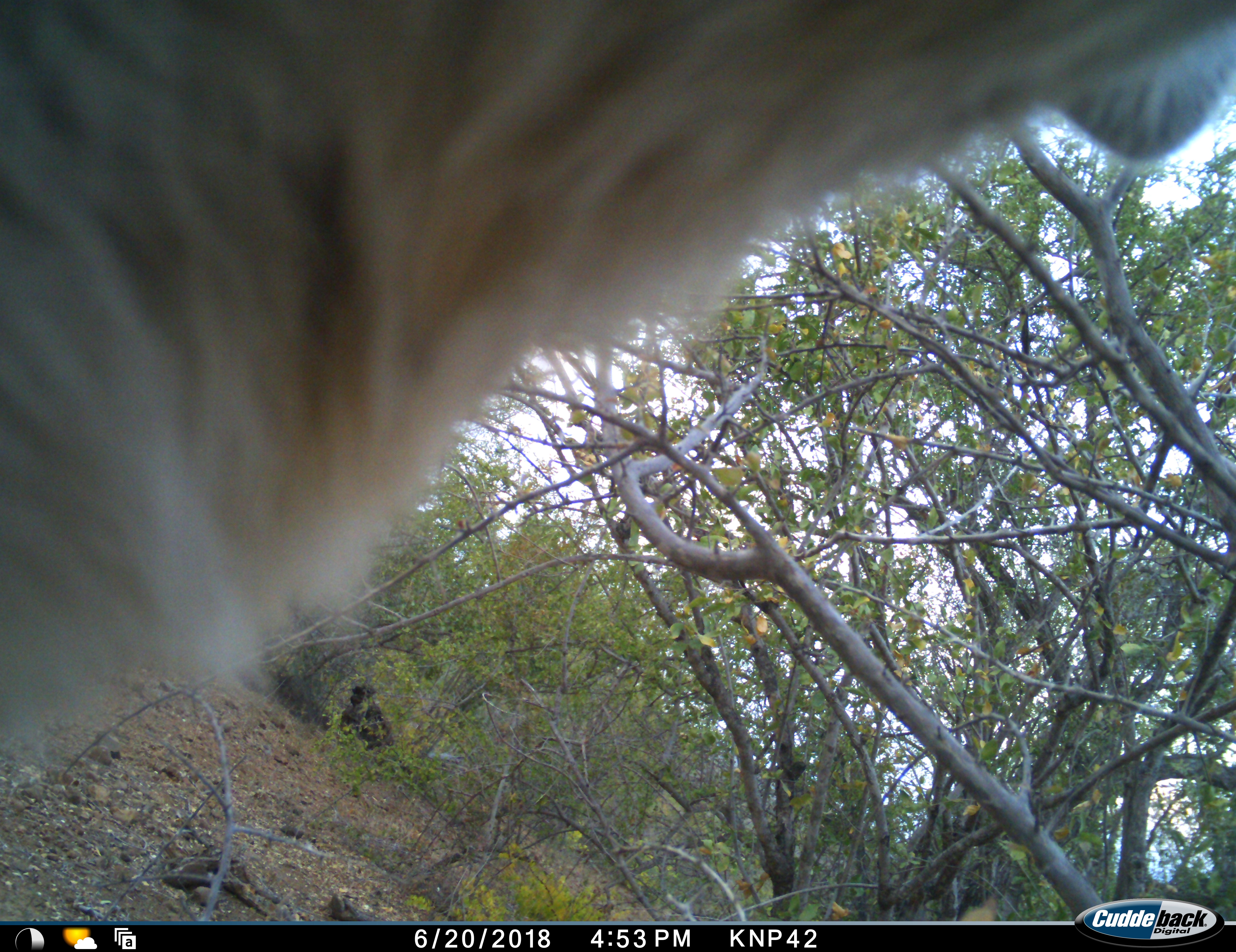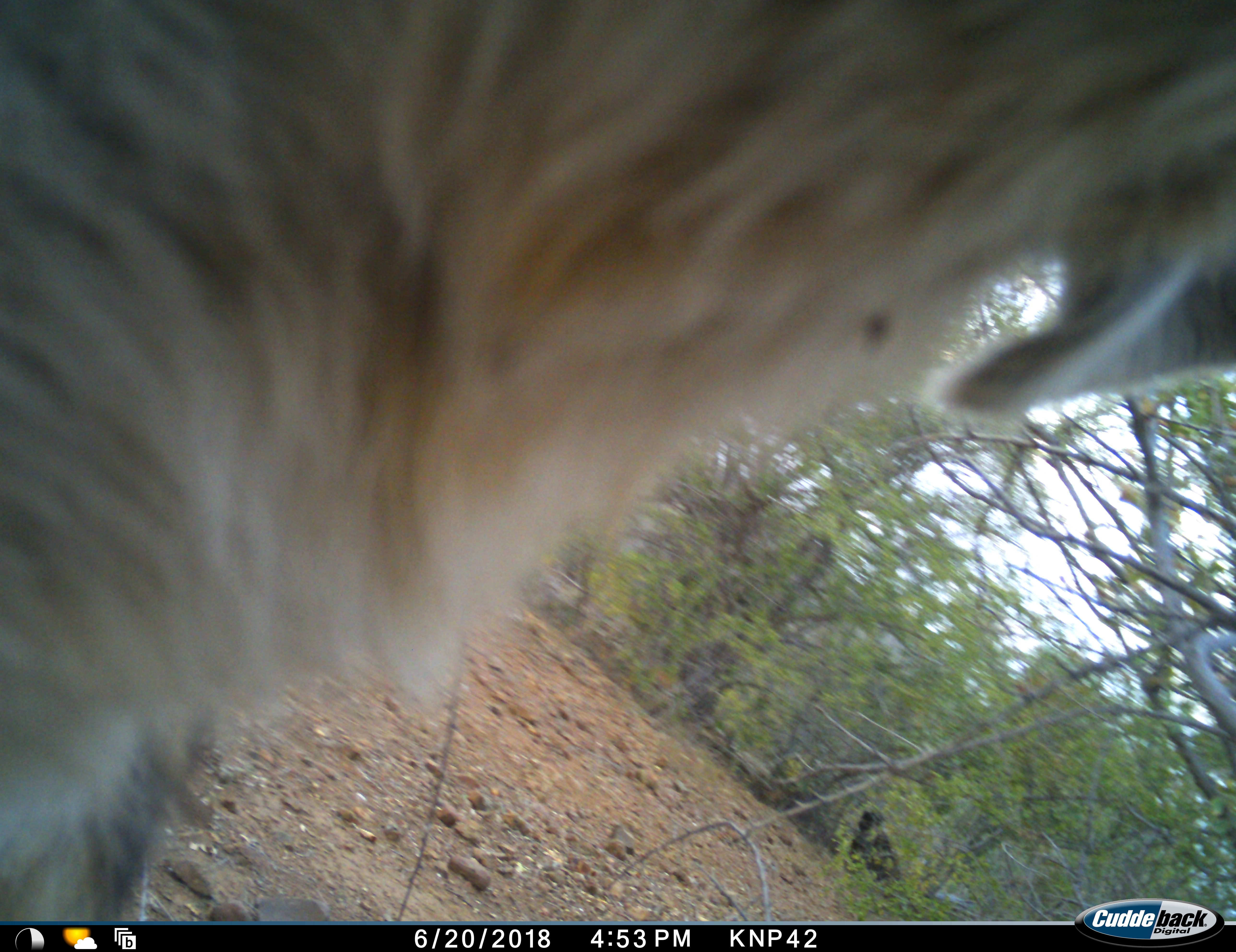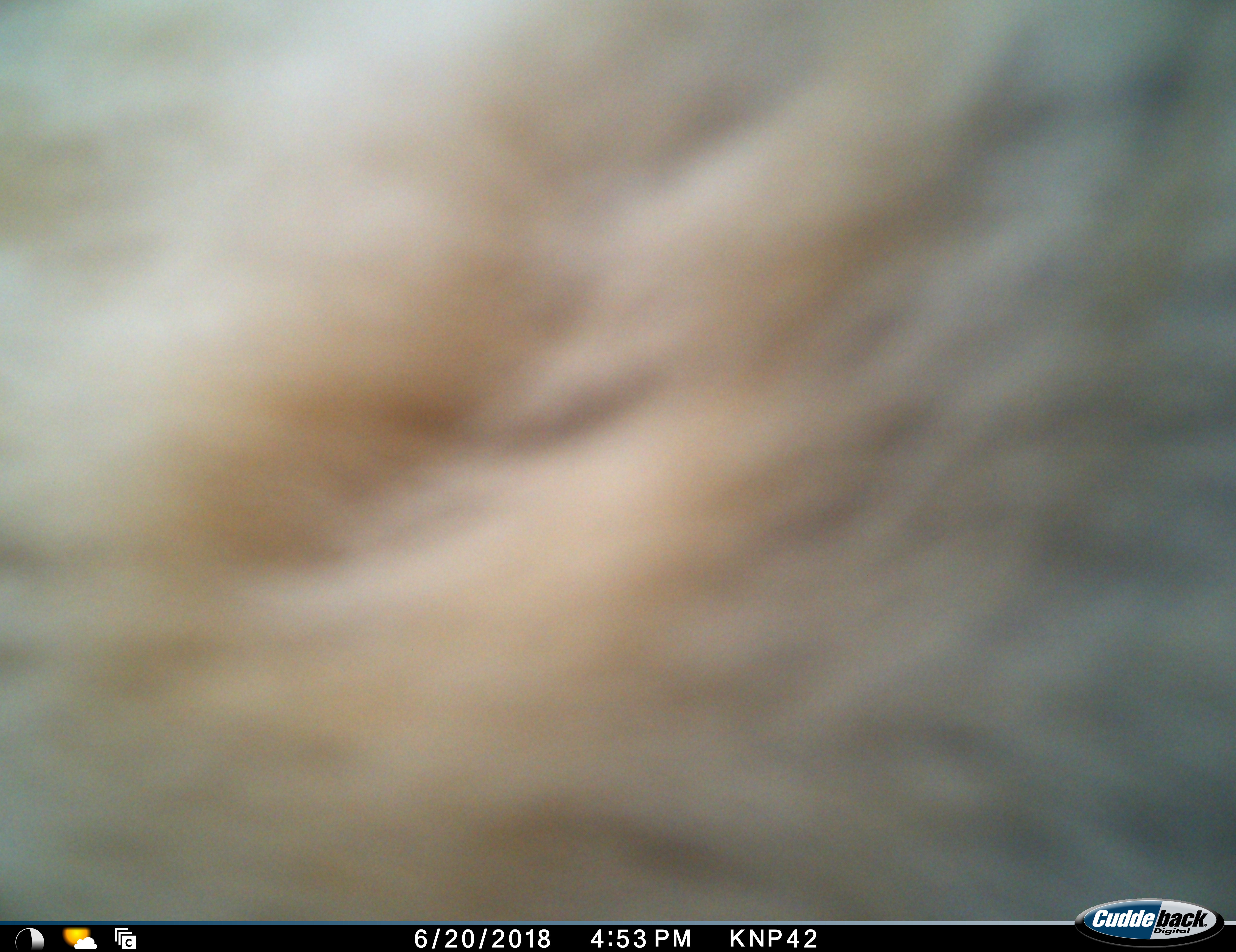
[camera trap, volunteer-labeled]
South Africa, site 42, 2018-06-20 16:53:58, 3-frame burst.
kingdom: Animalia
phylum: Chordata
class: Mammalia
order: Artiodactyla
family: Bovidae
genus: Kobus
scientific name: Kobus ellipsiprymnus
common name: waterbuck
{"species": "waterbuck (Kobus ellipsiprymnus)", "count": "1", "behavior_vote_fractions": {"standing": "33%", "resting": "0%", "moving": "67%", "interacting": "0%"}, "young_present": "0%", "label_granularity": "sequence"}